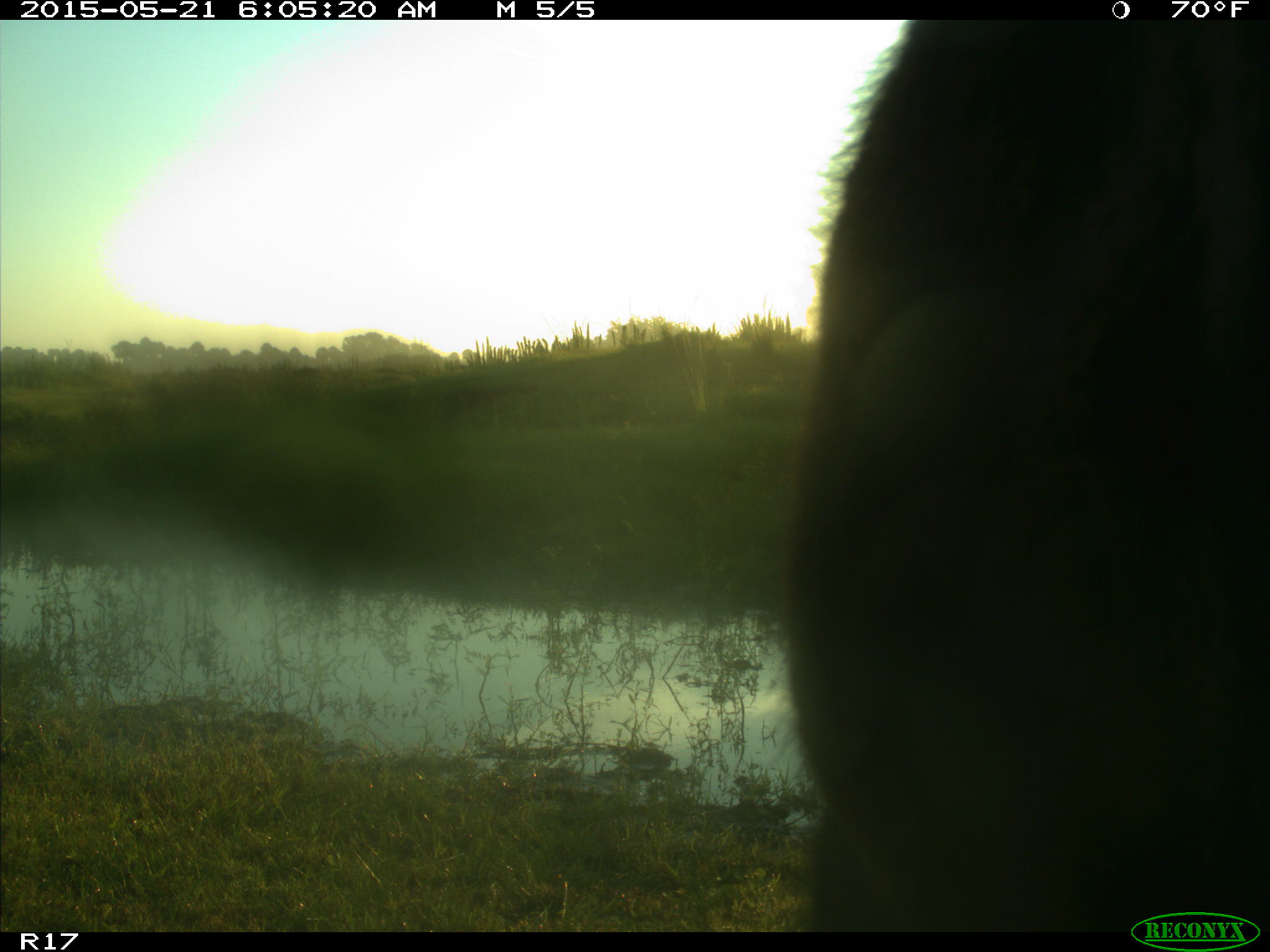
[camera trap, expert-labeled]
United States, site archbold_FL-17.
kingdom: Animalia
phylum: Chordata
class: Mammalia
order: Artiodactyla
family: Bovidae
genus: Bos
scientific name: Bos taurus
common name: domestic cow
Bos taurus (domestic cow).